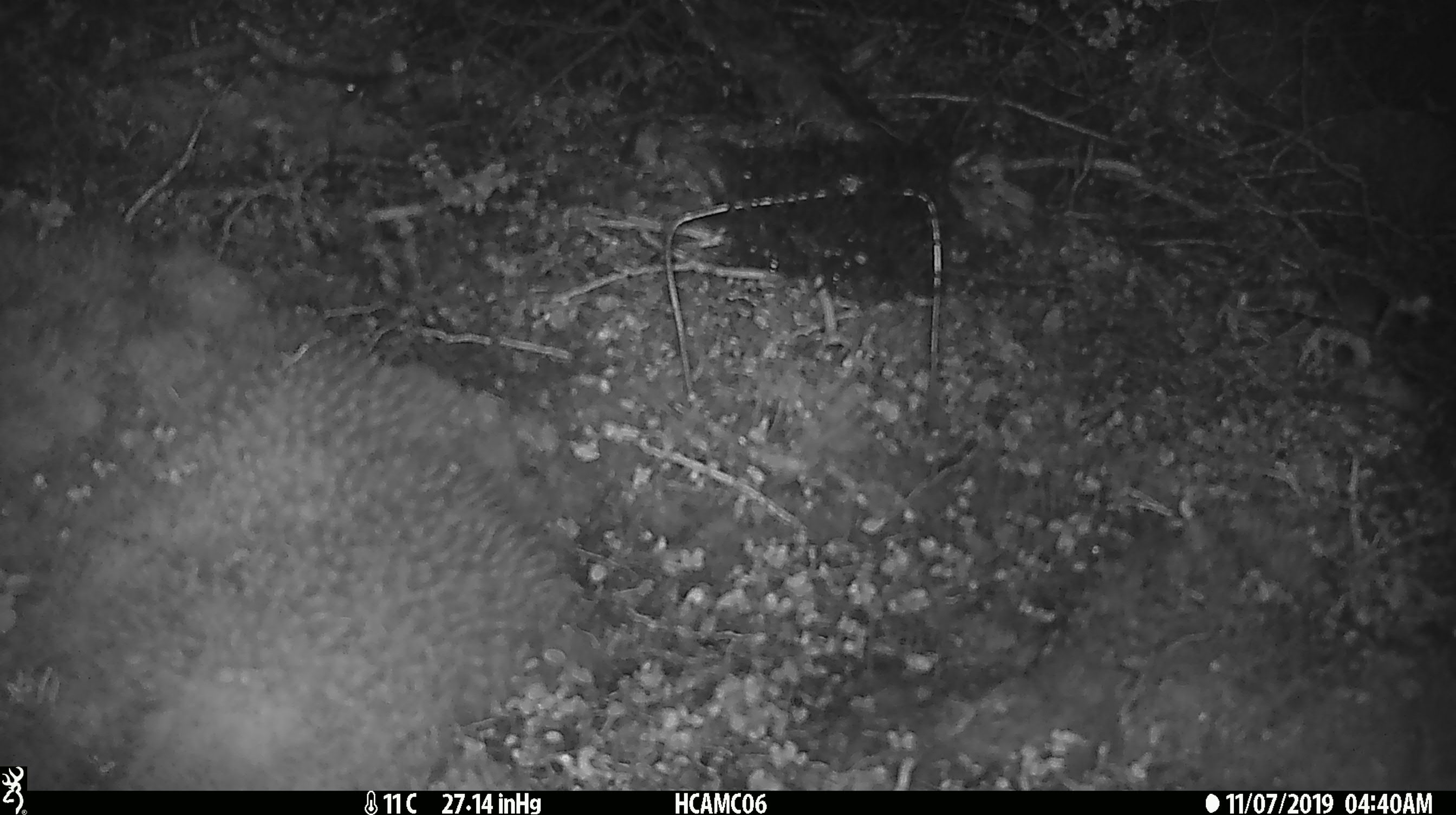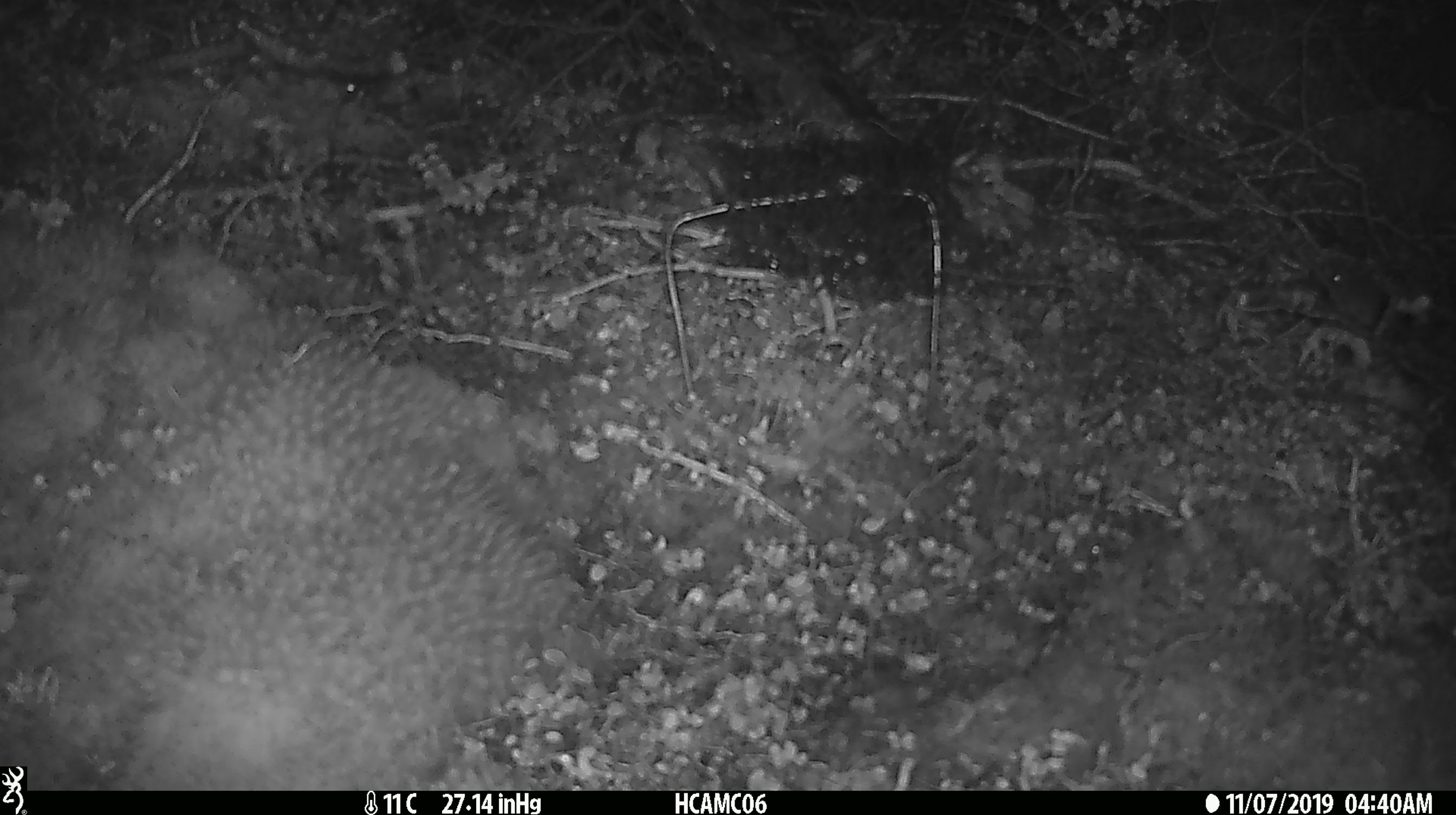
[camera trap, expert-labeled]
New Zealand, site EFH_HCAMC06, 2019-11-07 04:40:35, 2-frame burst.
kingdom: Animalia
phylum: Chordata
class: Mammalia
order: Rodentia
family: Muridae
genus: Mus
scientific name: Mus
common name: mouse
Mouse (Mus).